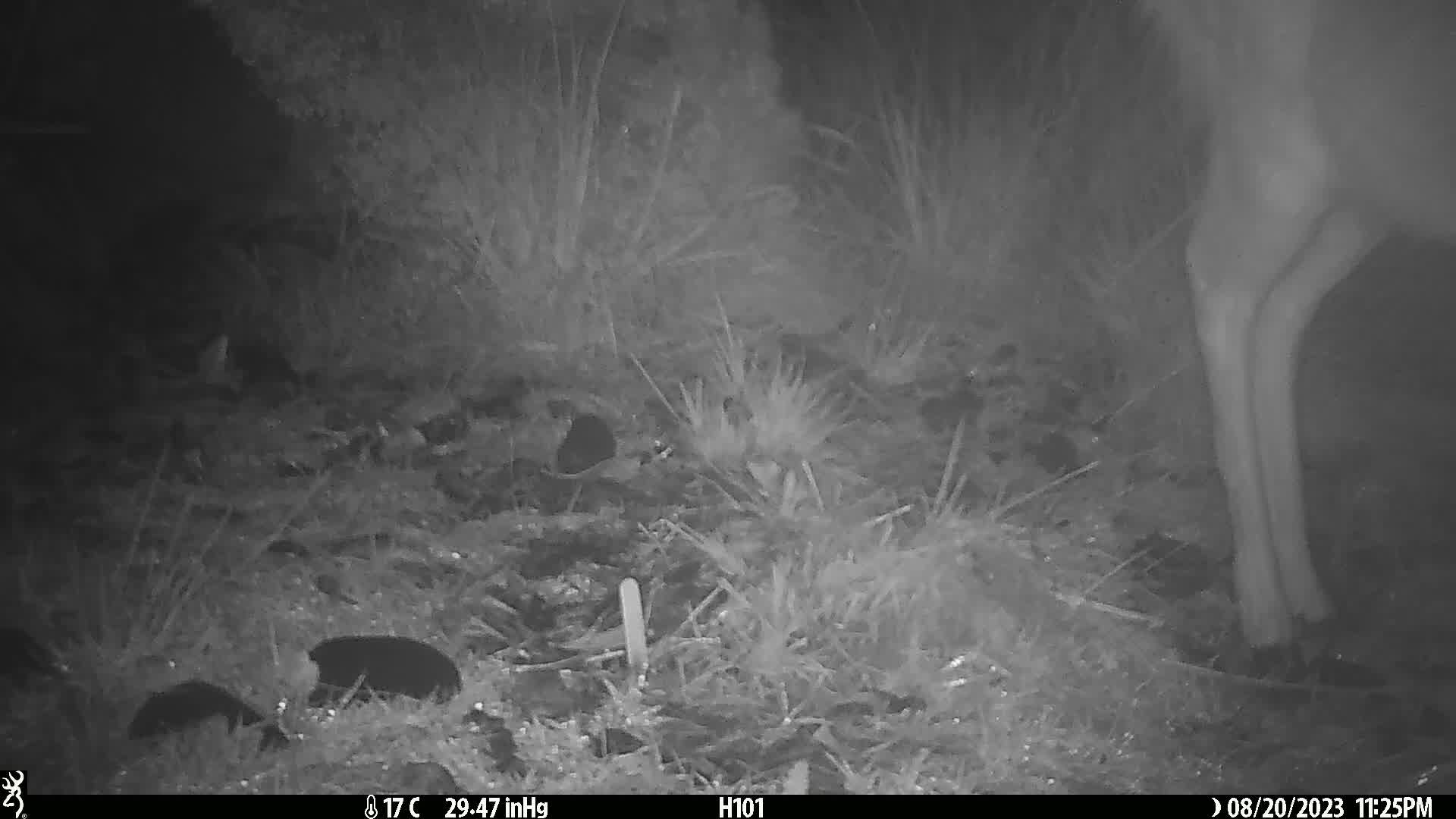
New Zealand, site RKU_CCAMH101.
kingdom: Animalia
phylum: Chordata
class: Mammalia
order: Artiodactyla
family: Cervidae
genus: Odocoileus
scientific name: Odocoileus virginianus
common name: white-tailed deer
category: white tailed deer